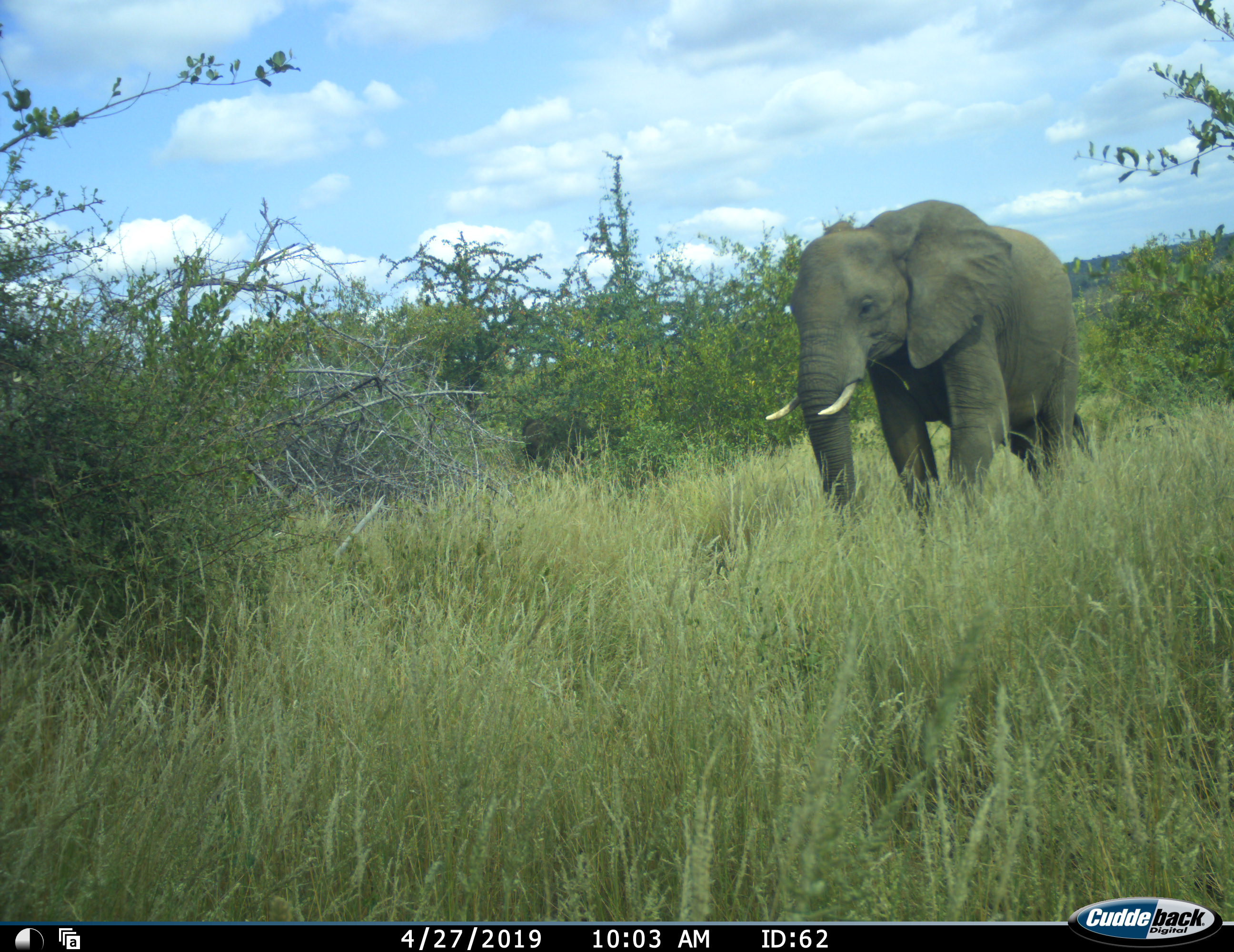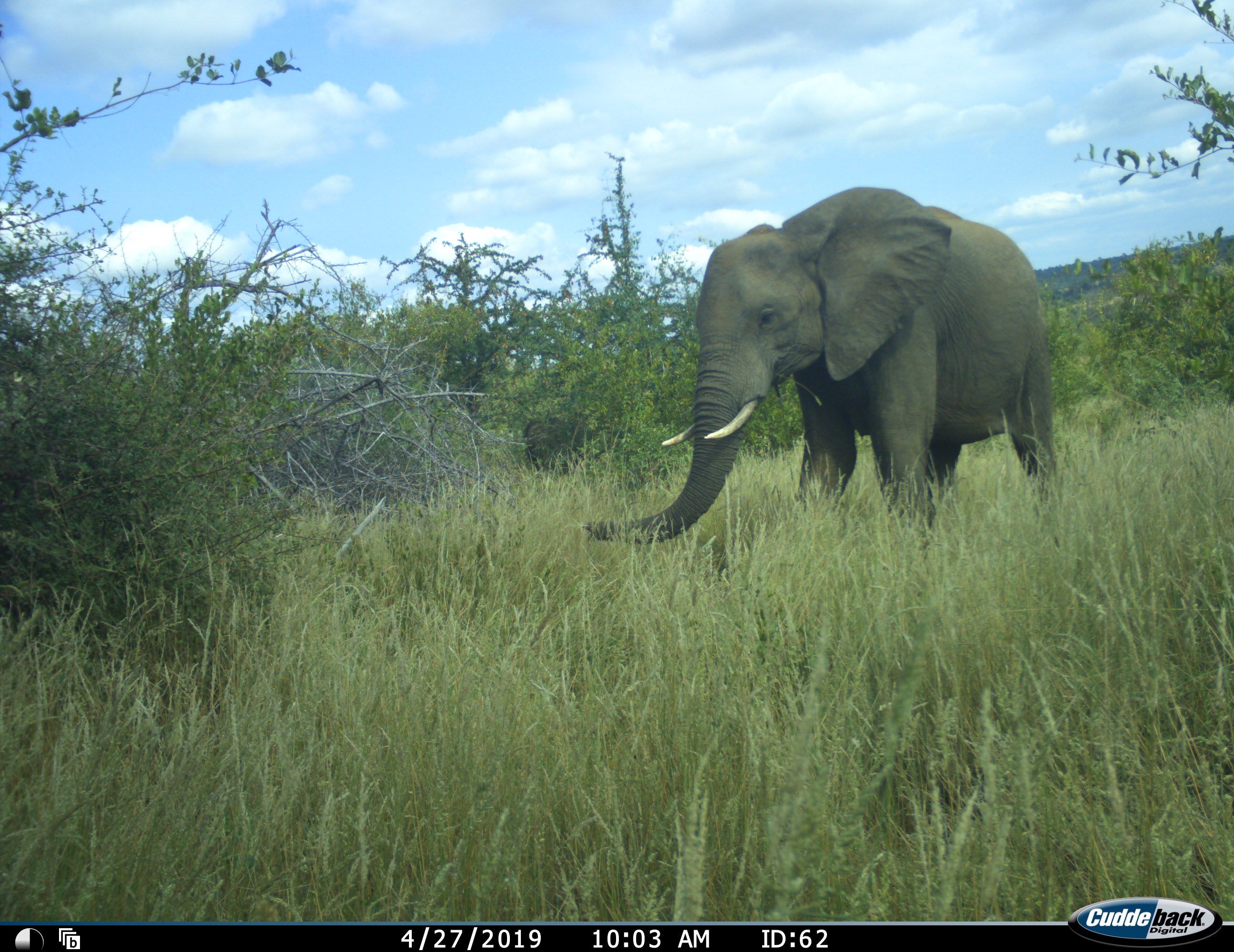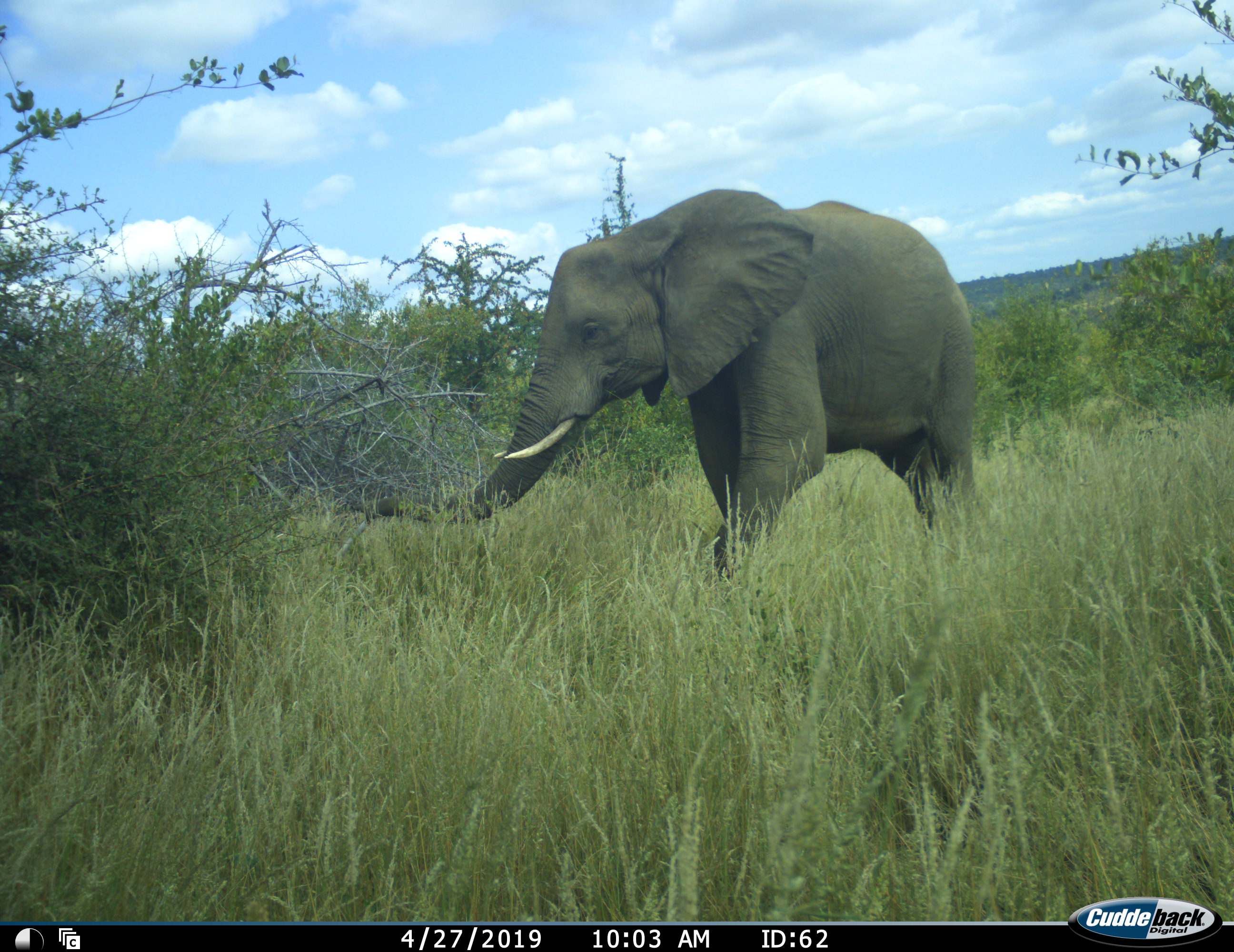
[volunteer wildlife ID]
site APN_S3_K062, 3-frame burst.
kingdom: Animalia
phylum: Chordata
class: Mammalia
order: Proboscidea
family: Elephantidae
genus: Loxodonta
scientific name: Loxodonta africana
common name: african bush elephant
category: elephant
Elephant (african bush elephant) (Loxodonta africana), count 1. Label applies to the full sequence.